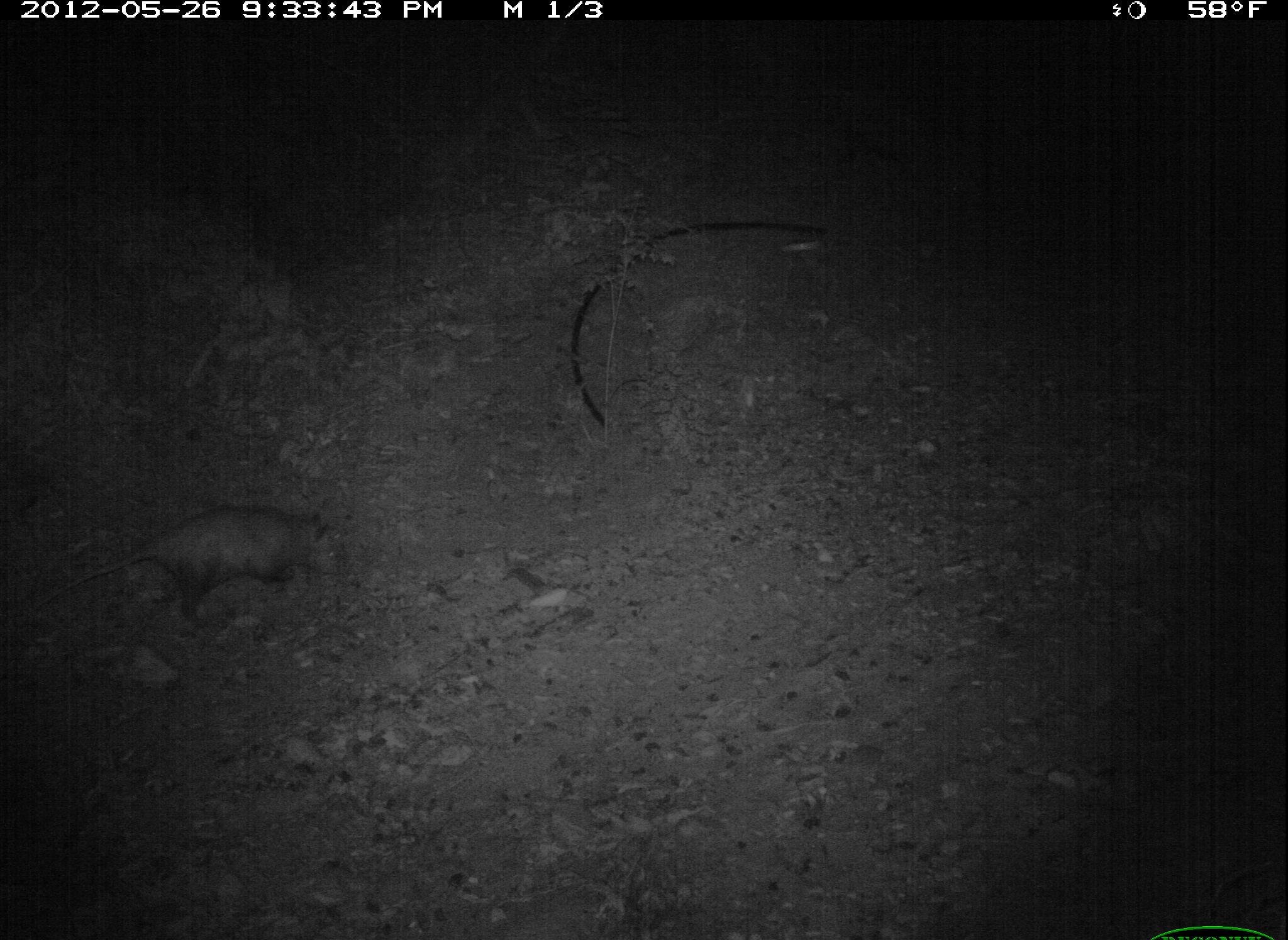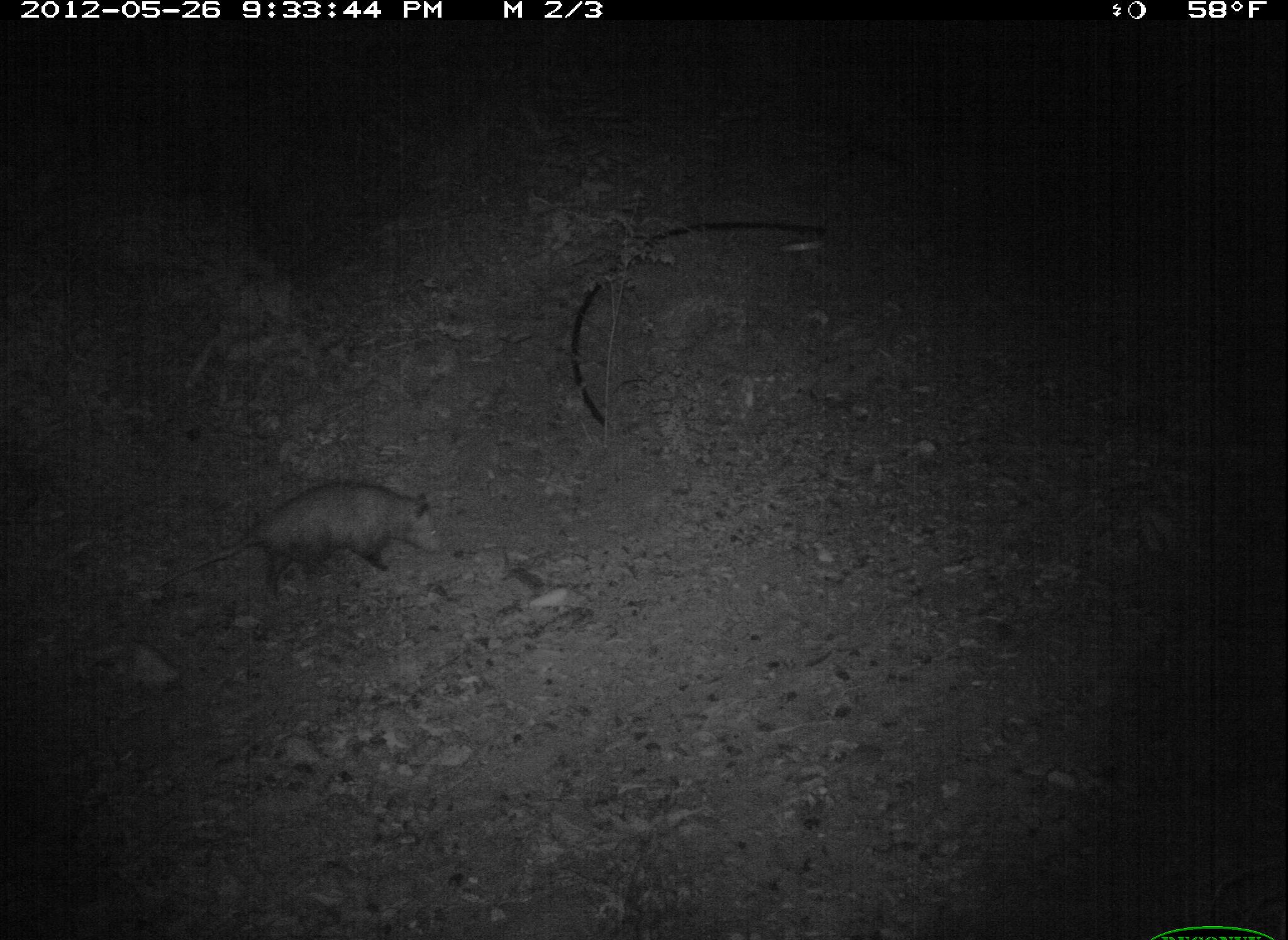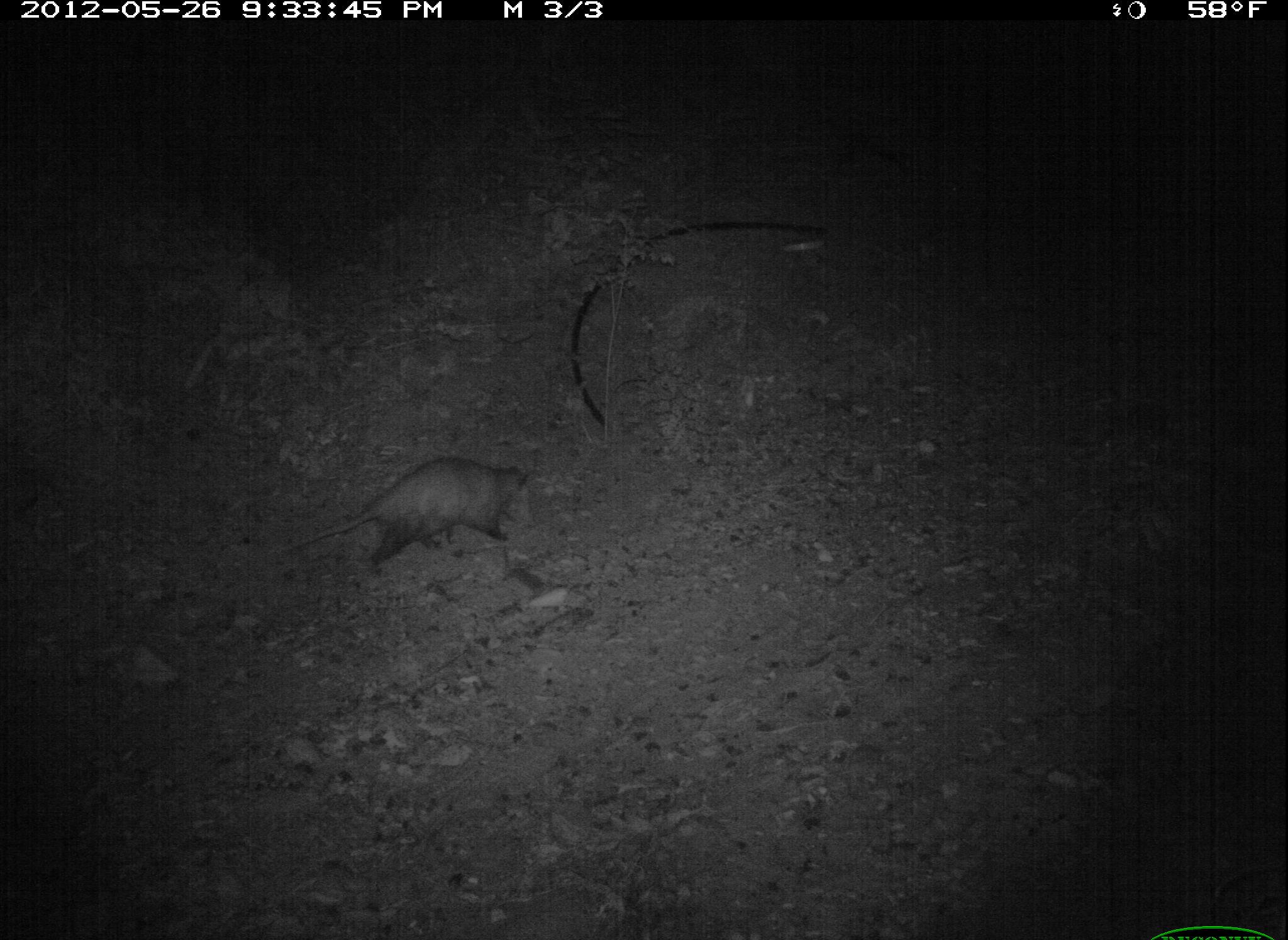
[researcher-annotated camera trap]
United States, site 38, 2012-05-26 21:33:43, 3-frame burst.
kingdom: Animalia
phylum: Chordata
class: Mammalia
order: Didelphimorphia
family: Didelphidae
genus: Didelphis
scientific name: Didelphis virginiana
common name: virginia opossum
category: opossum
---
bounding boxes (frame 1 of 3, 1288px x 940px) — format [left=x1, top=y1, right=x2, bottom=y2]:
opossum: [left=97, top=496, right=361, bottom=619]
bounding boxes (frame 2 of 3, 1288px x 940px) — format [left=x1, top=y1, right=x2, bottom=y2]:
opossum: [left=151, top=474, right=451, bottom=602]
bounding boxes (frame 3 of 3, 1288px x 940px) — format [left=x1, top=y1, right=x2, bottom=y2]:
opossum: [left=261, top=448, right=544, bottom=586]